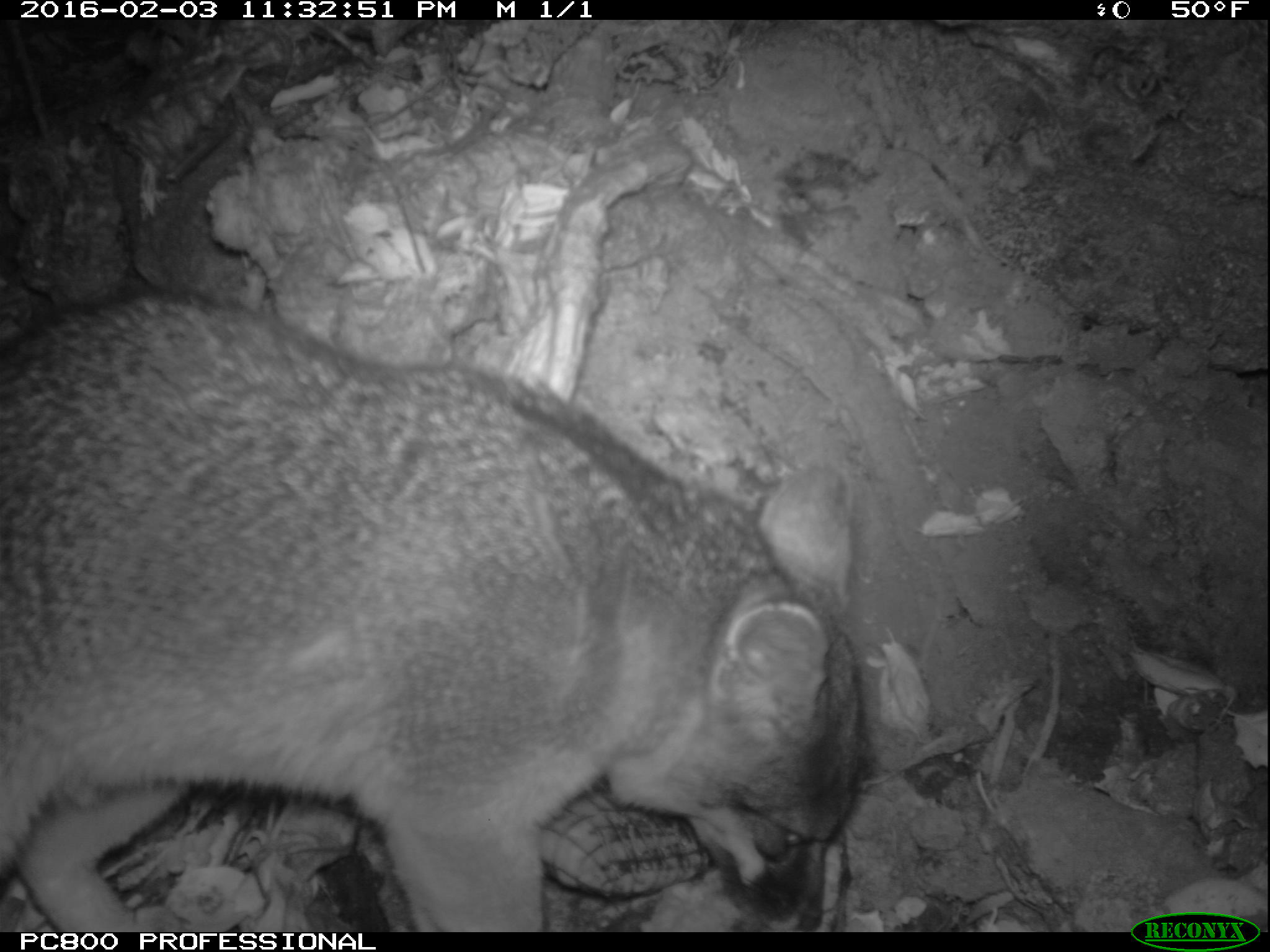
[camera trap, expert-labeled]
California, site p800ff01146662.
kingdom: Animalia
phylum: Chordata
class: Mammalia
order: Carnivora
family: Canidae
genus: Urocyon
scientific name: Urocyon littoralis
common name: island fox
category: fox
Fox (island fox) (Urocyon littoralis).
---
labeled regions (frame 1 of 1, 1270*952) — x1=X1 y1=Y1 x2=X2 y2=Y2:
fox: x1=0 y1=284 x2=868 y2=932